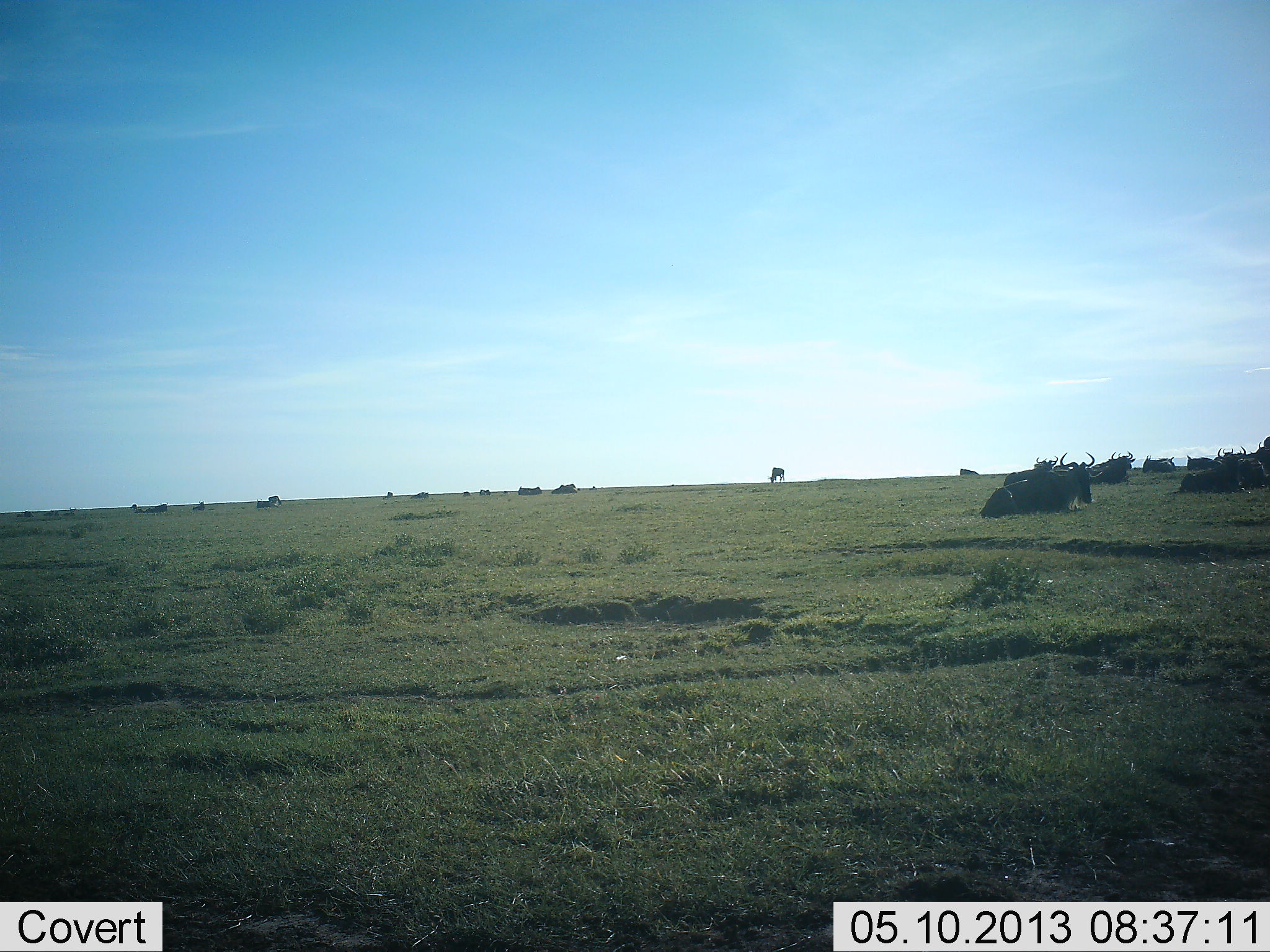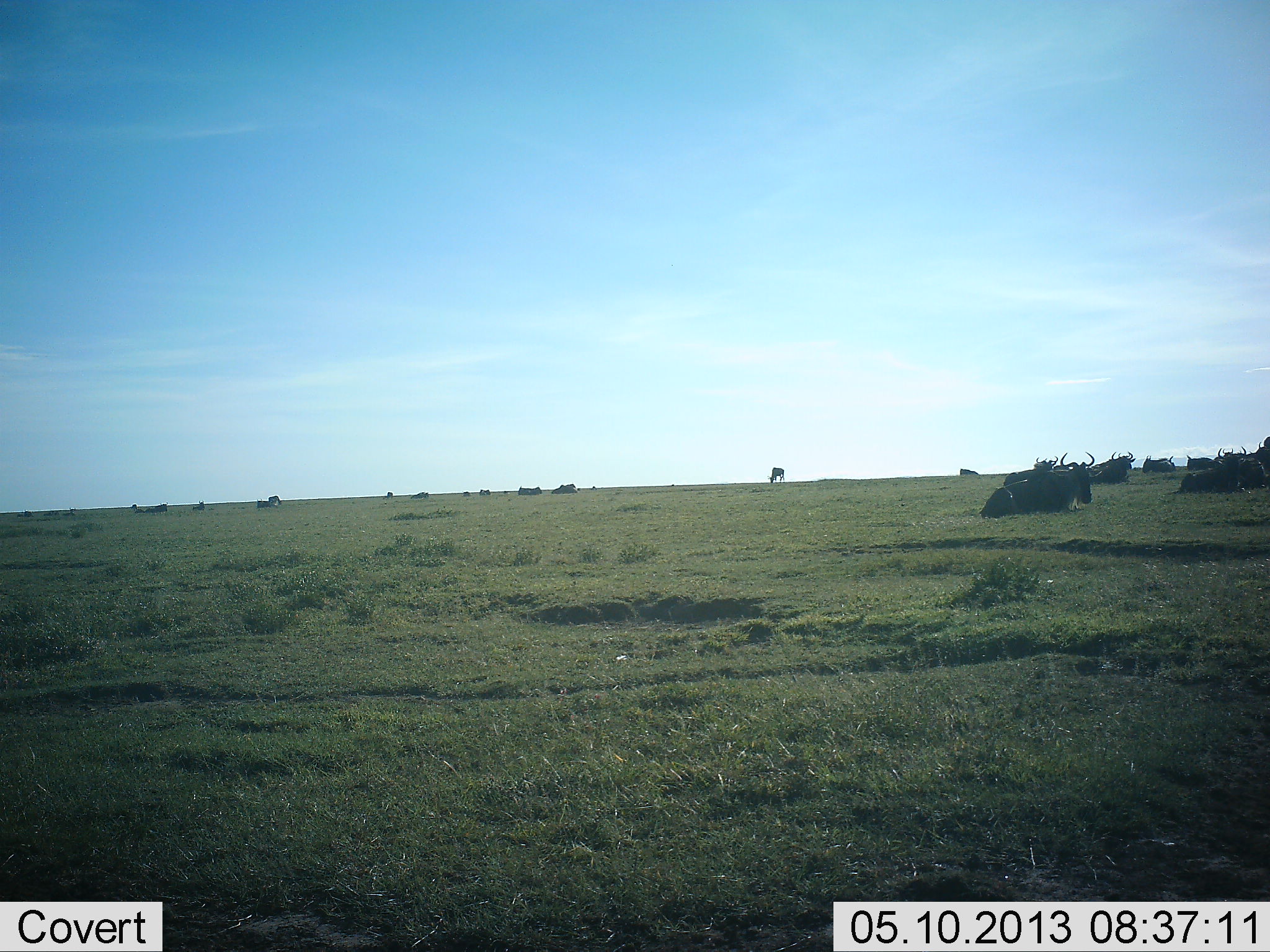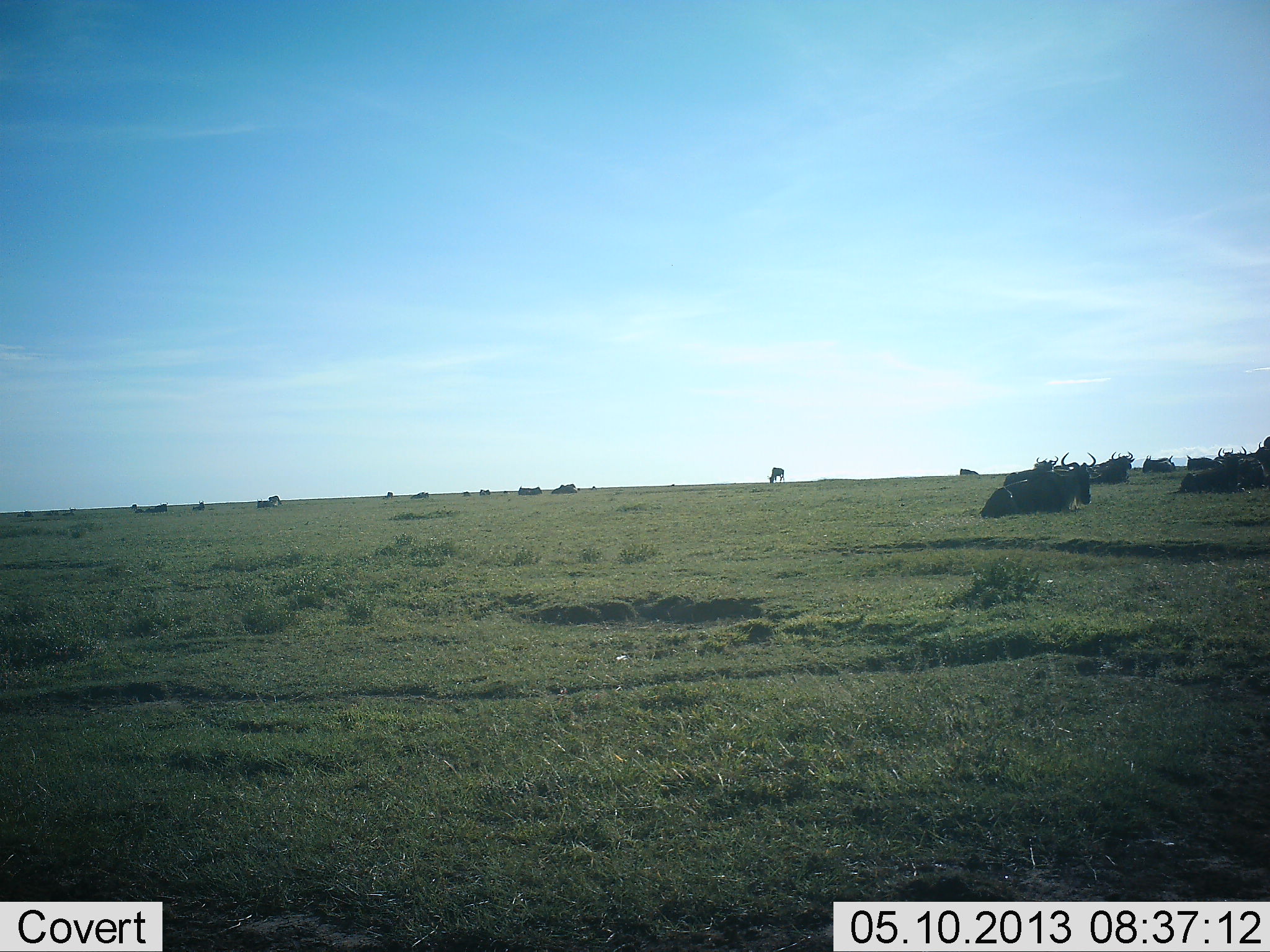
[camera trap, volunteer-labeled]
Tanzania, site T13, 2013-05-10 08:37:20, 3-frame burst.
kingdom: Animalia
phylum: Chordata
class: Mammalia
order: Artiodactyla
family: Bovidae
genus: Connochaetes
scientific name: Connochaetes taurinus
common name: blue wildebeest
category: wildebeest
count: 11-50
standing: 24%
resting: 100%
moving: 8%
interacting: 4%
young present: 0%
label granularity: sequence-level